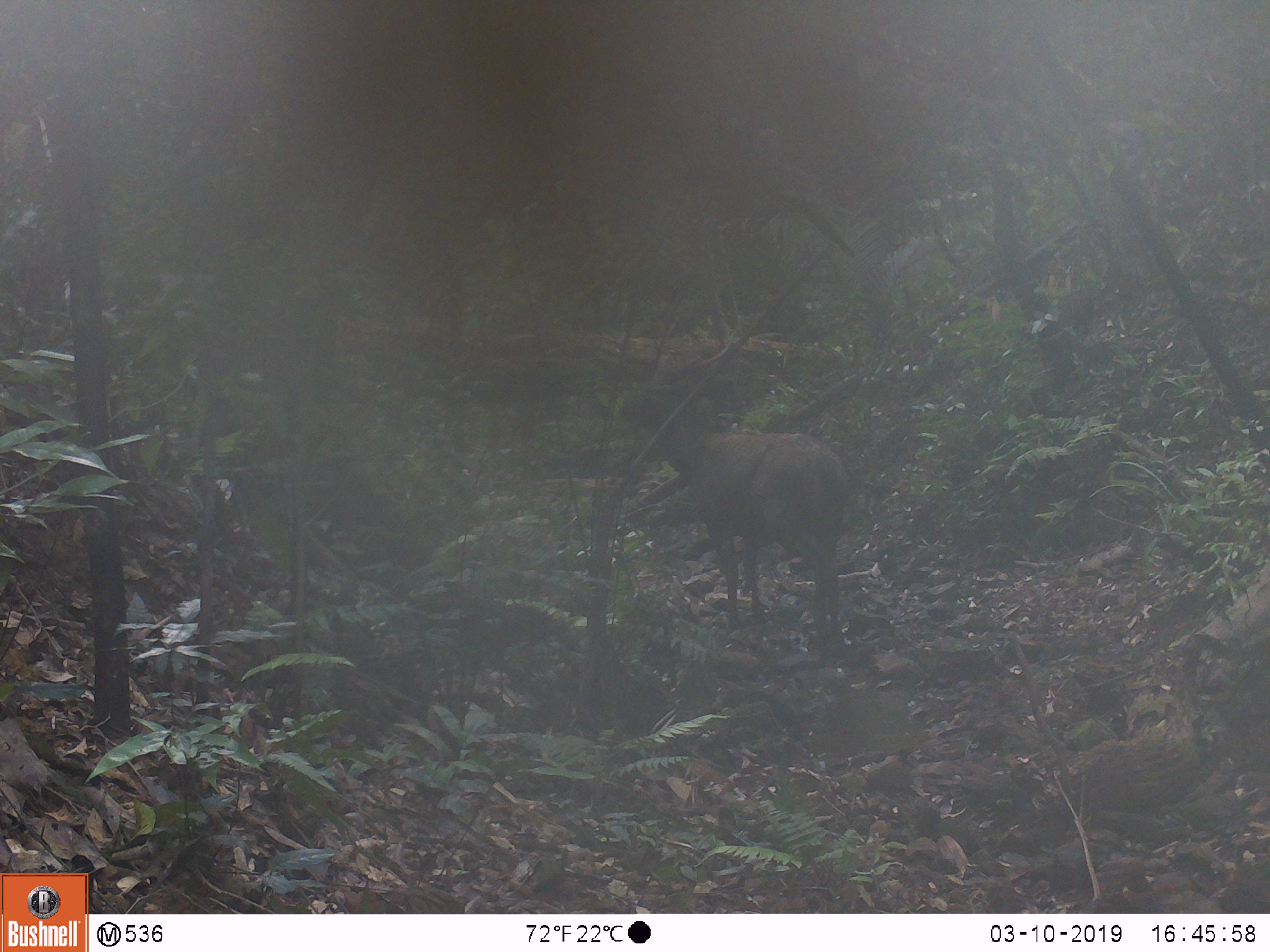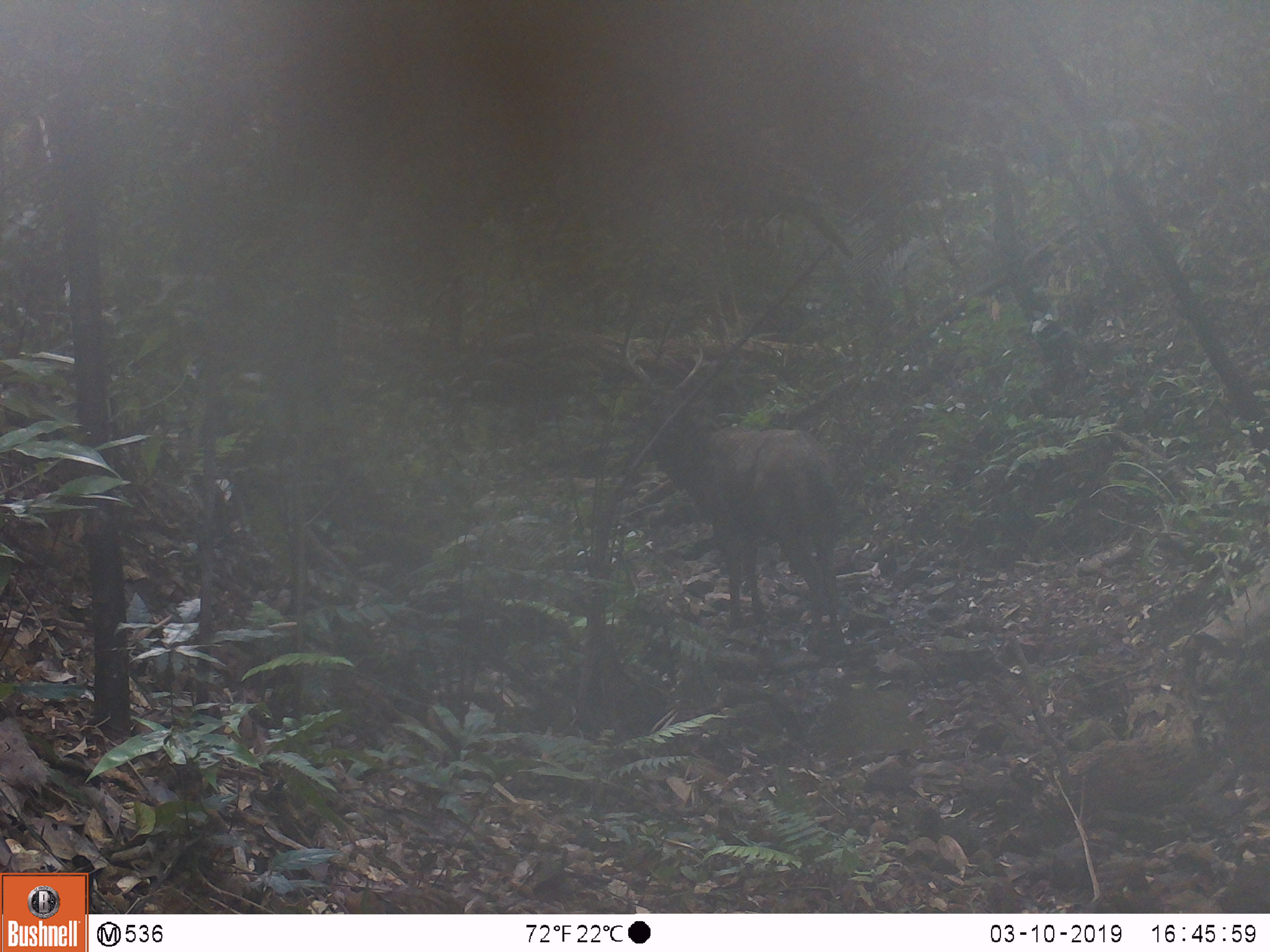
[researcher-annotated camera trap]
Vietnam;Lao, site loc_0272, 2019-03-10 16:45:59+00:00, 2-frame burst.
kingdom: Animalia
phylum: Chordata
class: Mammalia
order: Artiodactyla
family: Cervidae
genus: Rusa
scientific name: Rusa unicolor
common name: sambar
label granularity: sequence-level